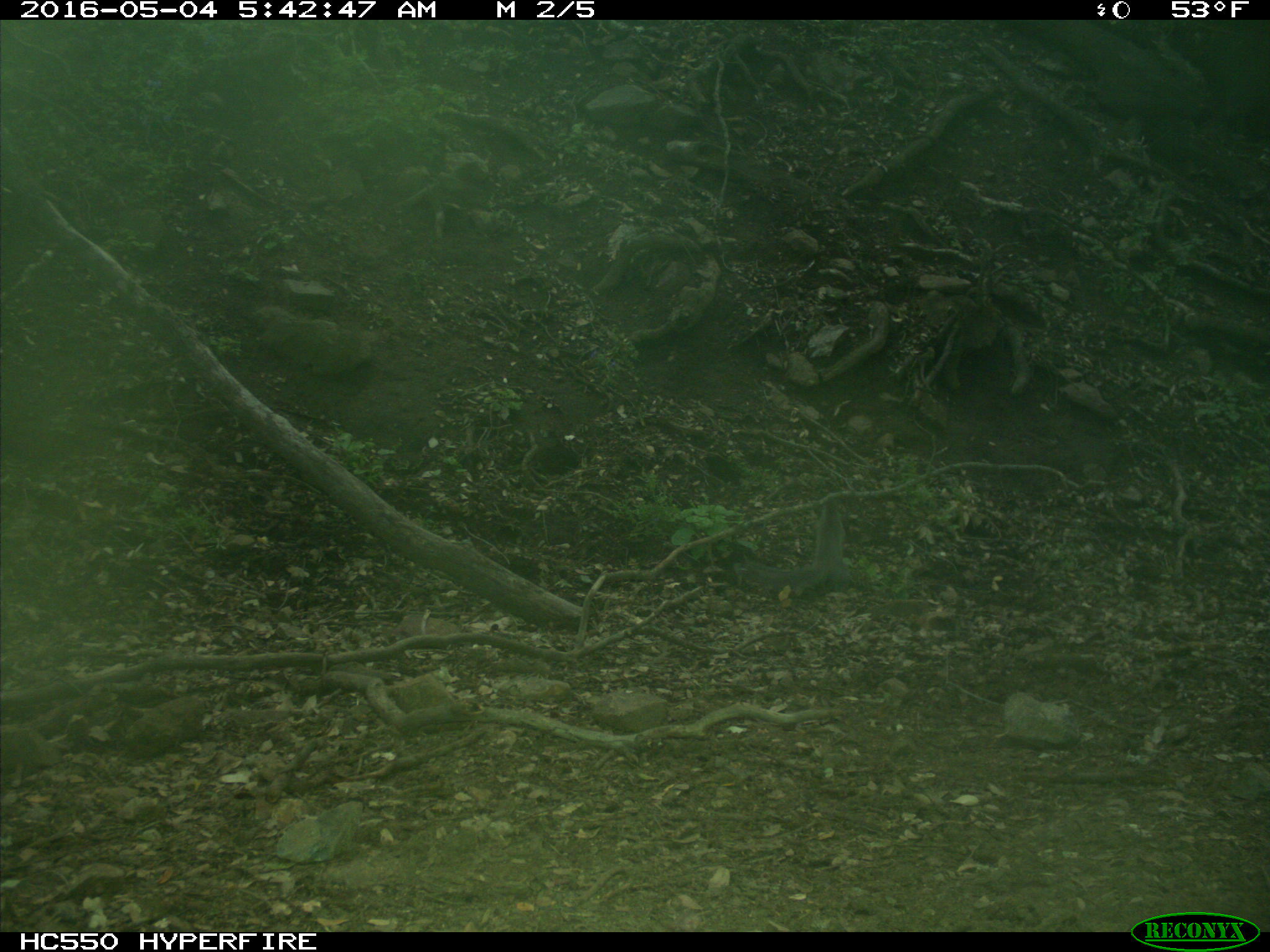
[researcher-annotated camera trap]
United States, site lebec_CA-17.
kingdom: Animalia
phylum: Chordata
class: Mammalia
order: Rodentia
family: Sciuridae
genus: Sciurus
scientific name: Sciurus carolinensis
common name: eastern gray squirrel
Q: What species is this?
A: Sciurus carolinensis (eastern gray squirrel).